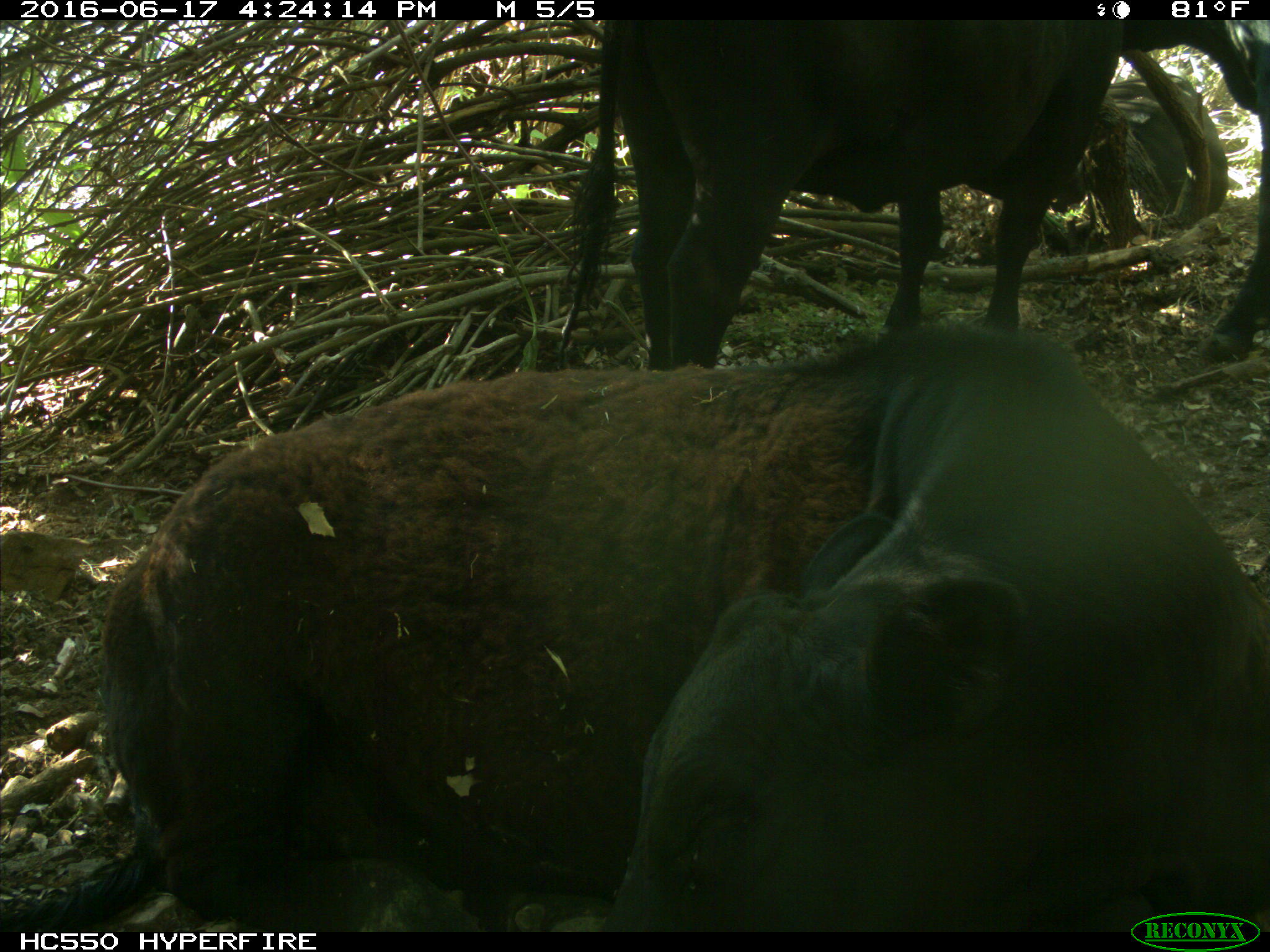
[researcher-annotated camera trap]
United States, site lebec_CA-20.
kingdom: Animalia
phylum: Chordata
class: Mammalia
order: Artiodactyla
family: Bovidae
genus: Bos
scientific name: Bos taurus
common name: domestic cow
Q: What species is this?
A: Bos taurus (domestic cow).